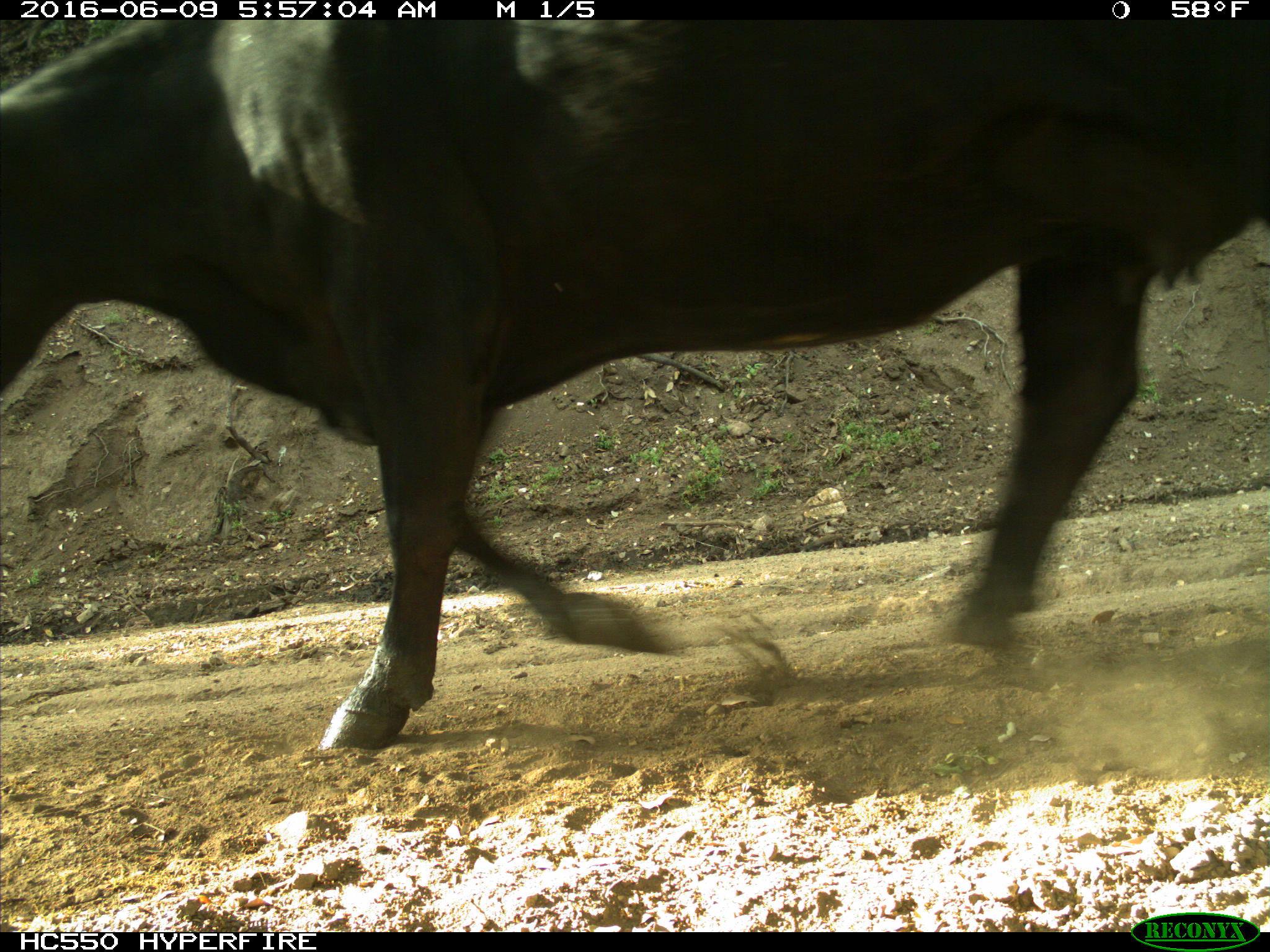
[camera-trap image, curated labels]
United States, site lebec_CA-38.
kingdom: Animalia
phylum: Chordata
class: Mammalia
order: Artiodactyla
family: Bovidae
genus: Bos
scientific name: Bos taurus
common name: domestic cow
Bos taurus (domestic cow).